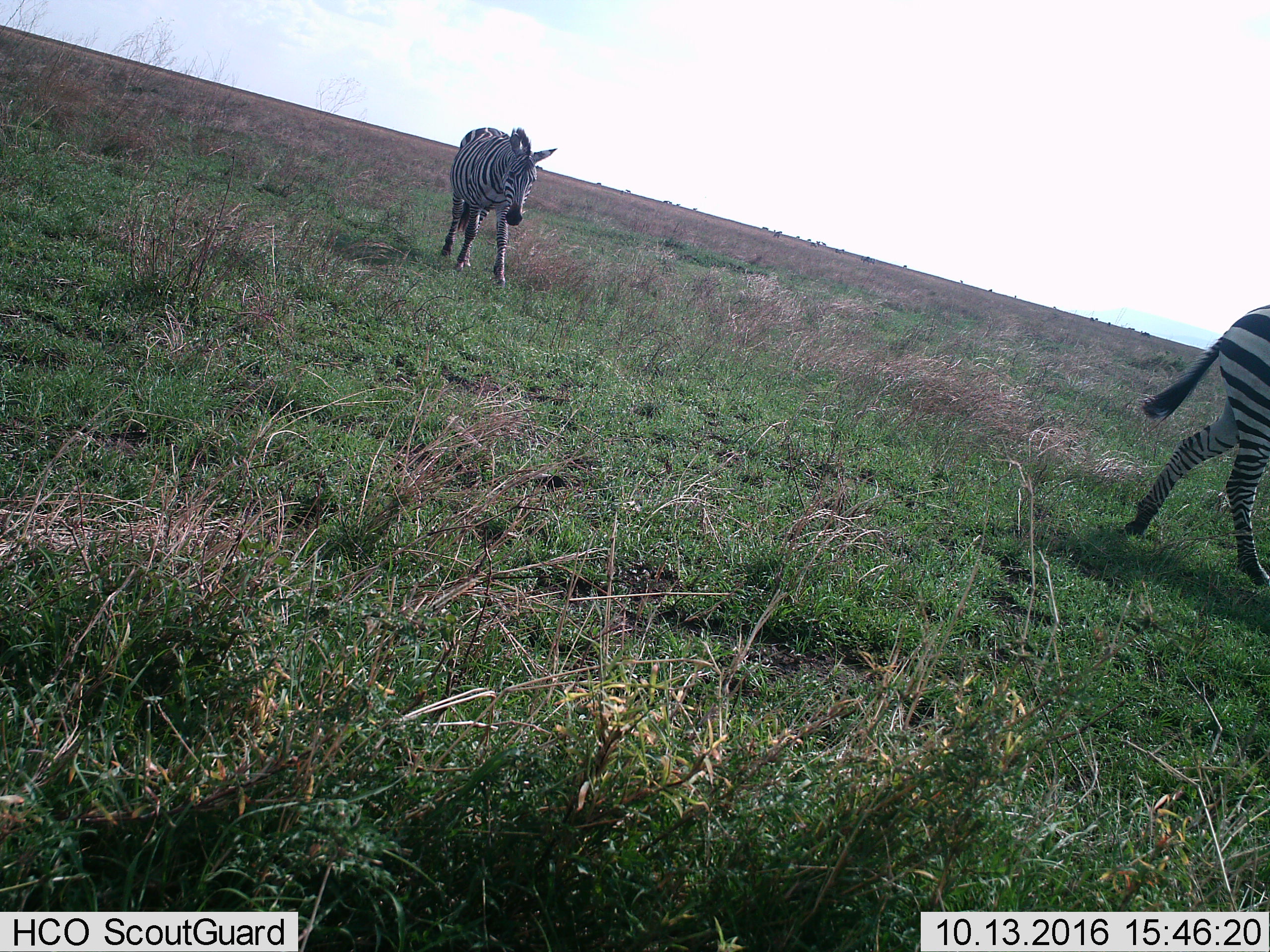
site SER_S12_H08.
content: unidentified animal